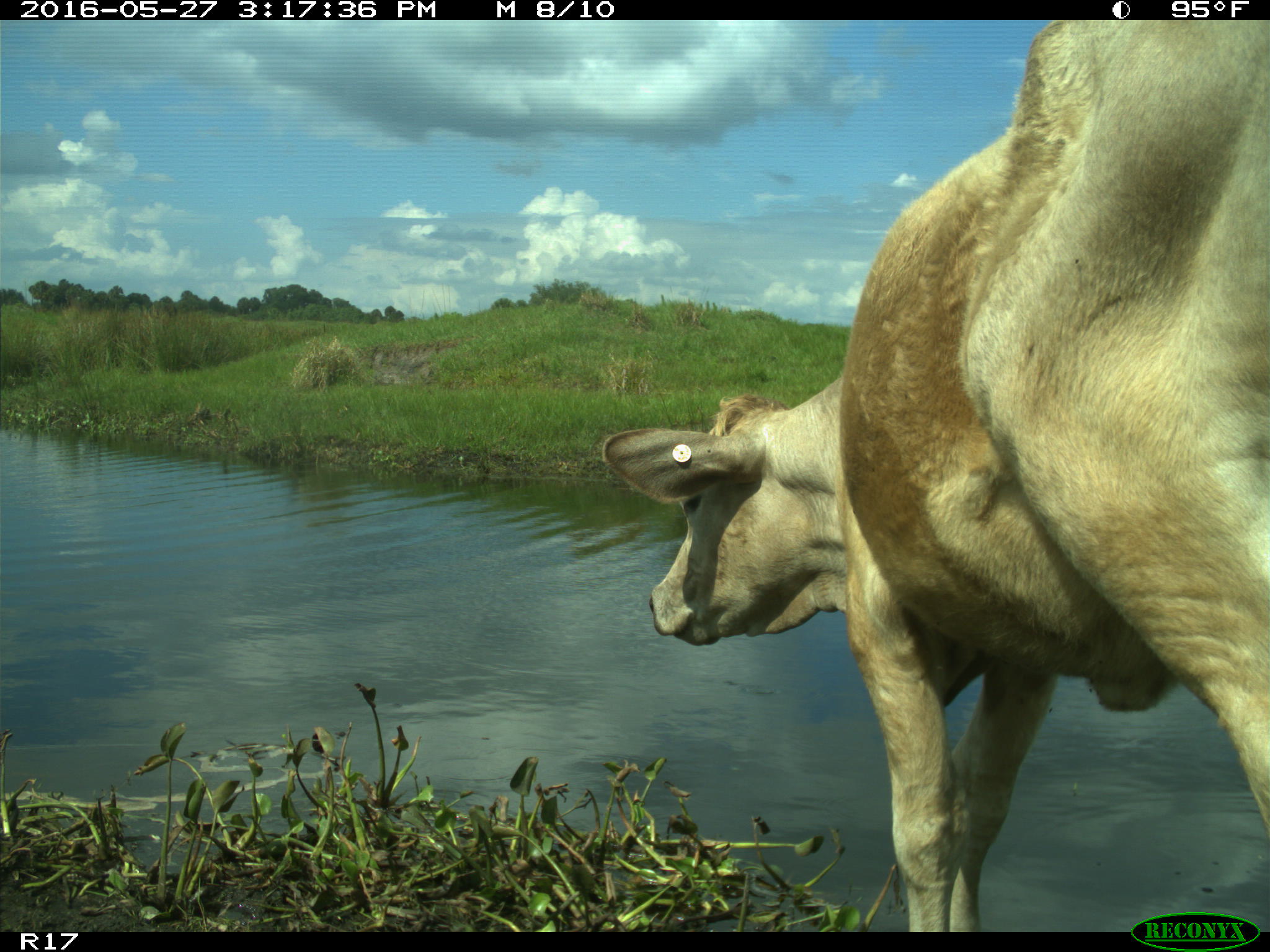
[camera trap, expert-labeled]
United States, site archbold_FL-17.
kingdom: Animalia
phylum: Chordata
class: Mammalia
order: Artiodactyla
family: Bovidae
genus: Bos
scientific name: Bos taurus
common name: domestic cow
Bos taurus (domestic cow).